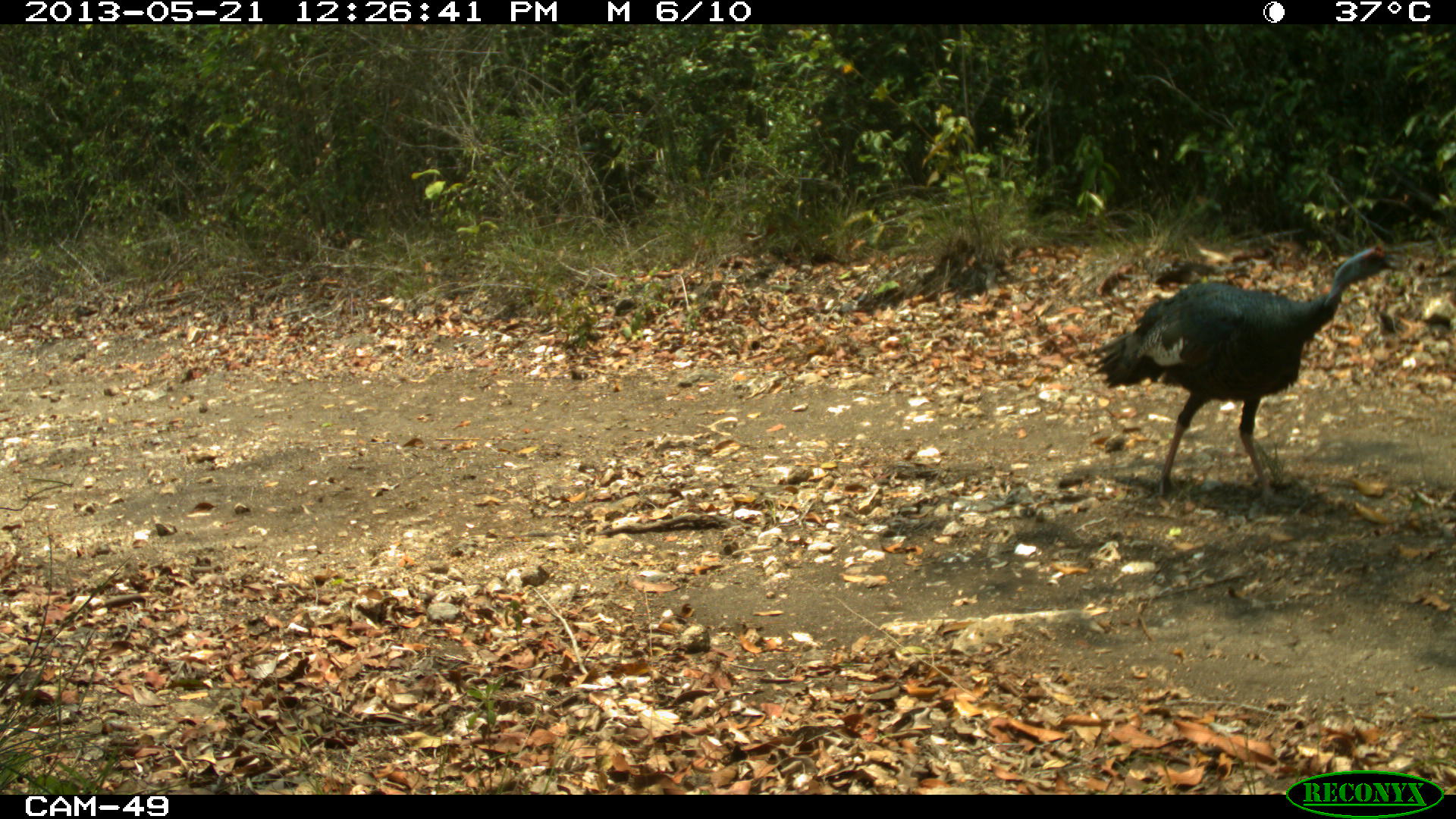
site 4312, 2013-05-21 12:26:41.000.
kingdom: Animalia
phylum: Chordata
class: Aves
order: Galliformes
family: Phasianidae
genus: Meleagris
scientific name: Meleagris ocellata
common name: ocellated turkey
Meleagris ocellata (ocellated turkey), count 3, sex male.